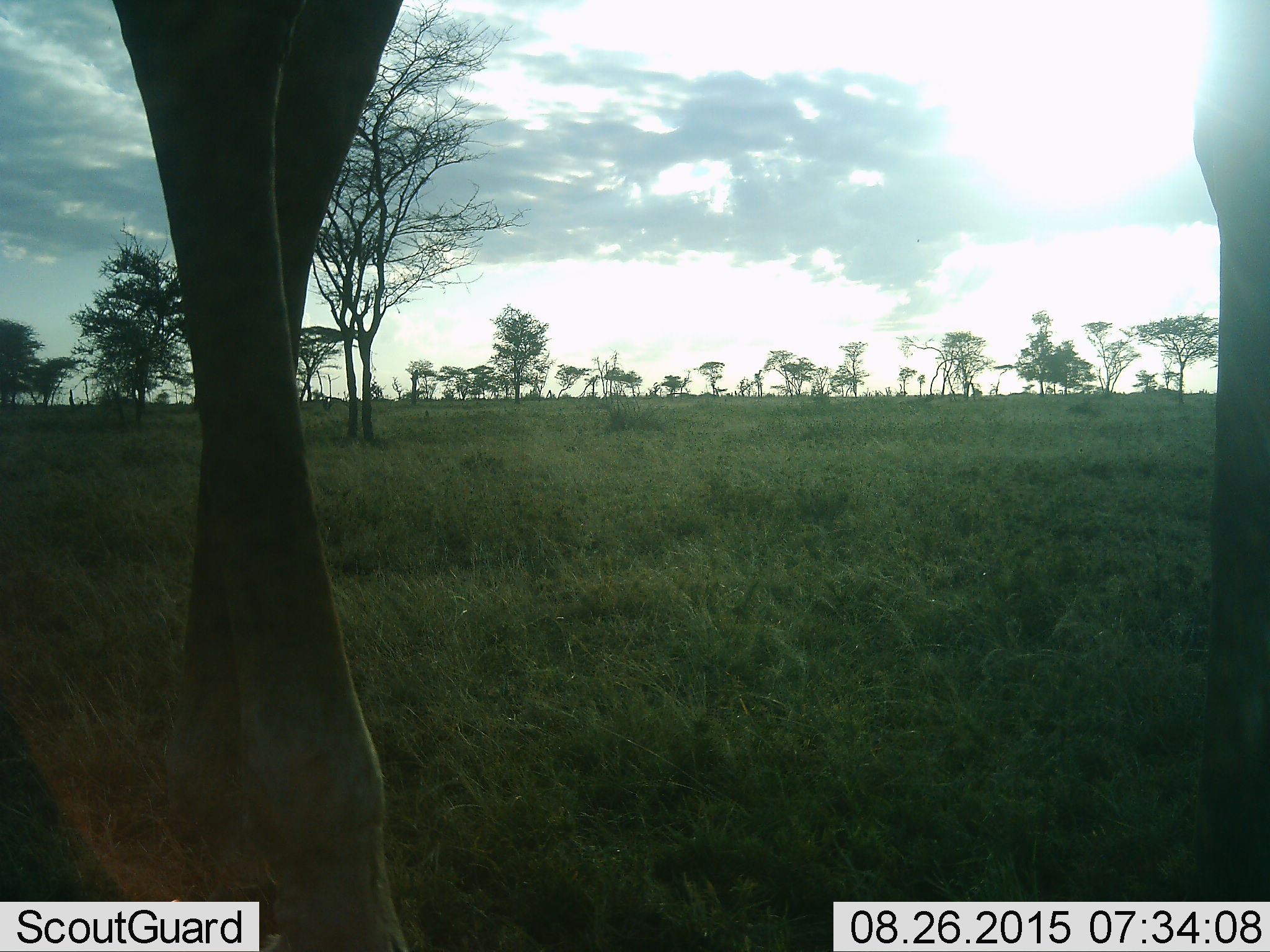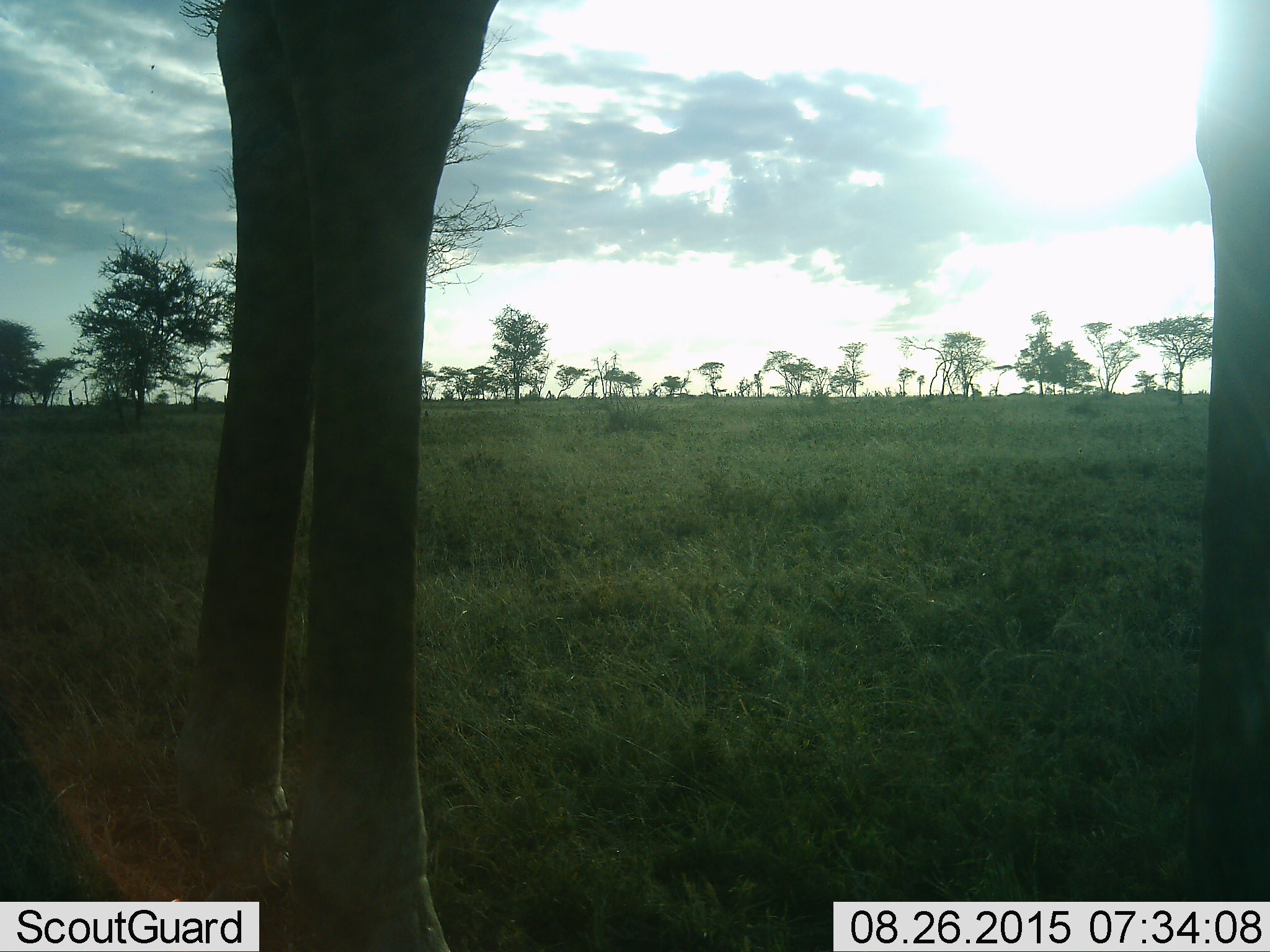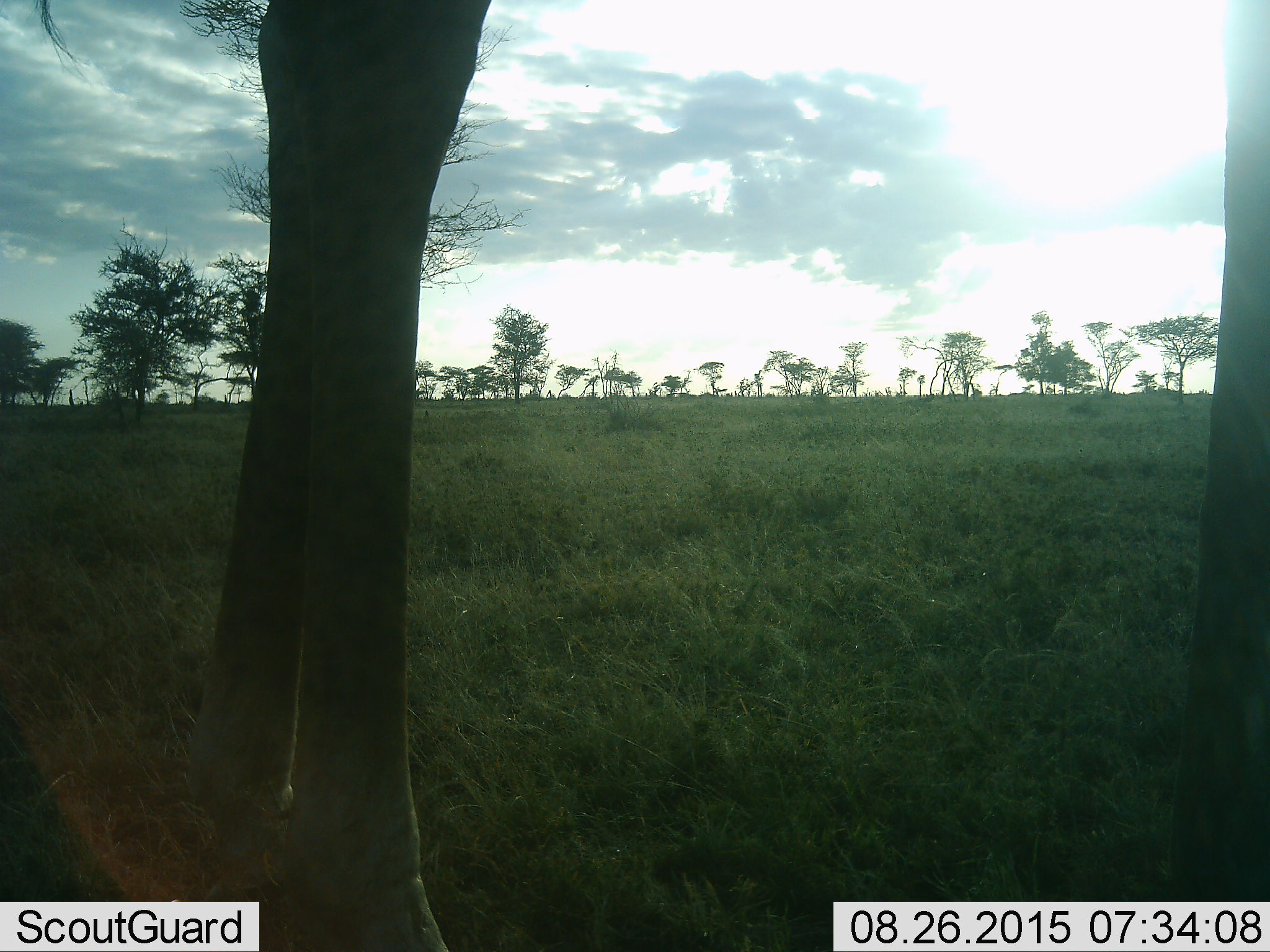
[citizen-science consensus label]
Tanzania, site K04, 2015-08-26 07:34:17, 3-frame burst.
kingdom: Animalia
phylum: Chordata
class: Mammalia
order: Artiodactyla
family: Giraffidae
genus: Giraffa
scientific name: Giraffa camelopardalis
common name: giraffe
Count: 1.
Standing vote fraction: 83%.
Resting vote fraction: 0%.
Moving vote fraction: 0%.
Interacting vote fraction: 0%.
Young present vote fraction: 0%.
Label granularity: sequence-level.